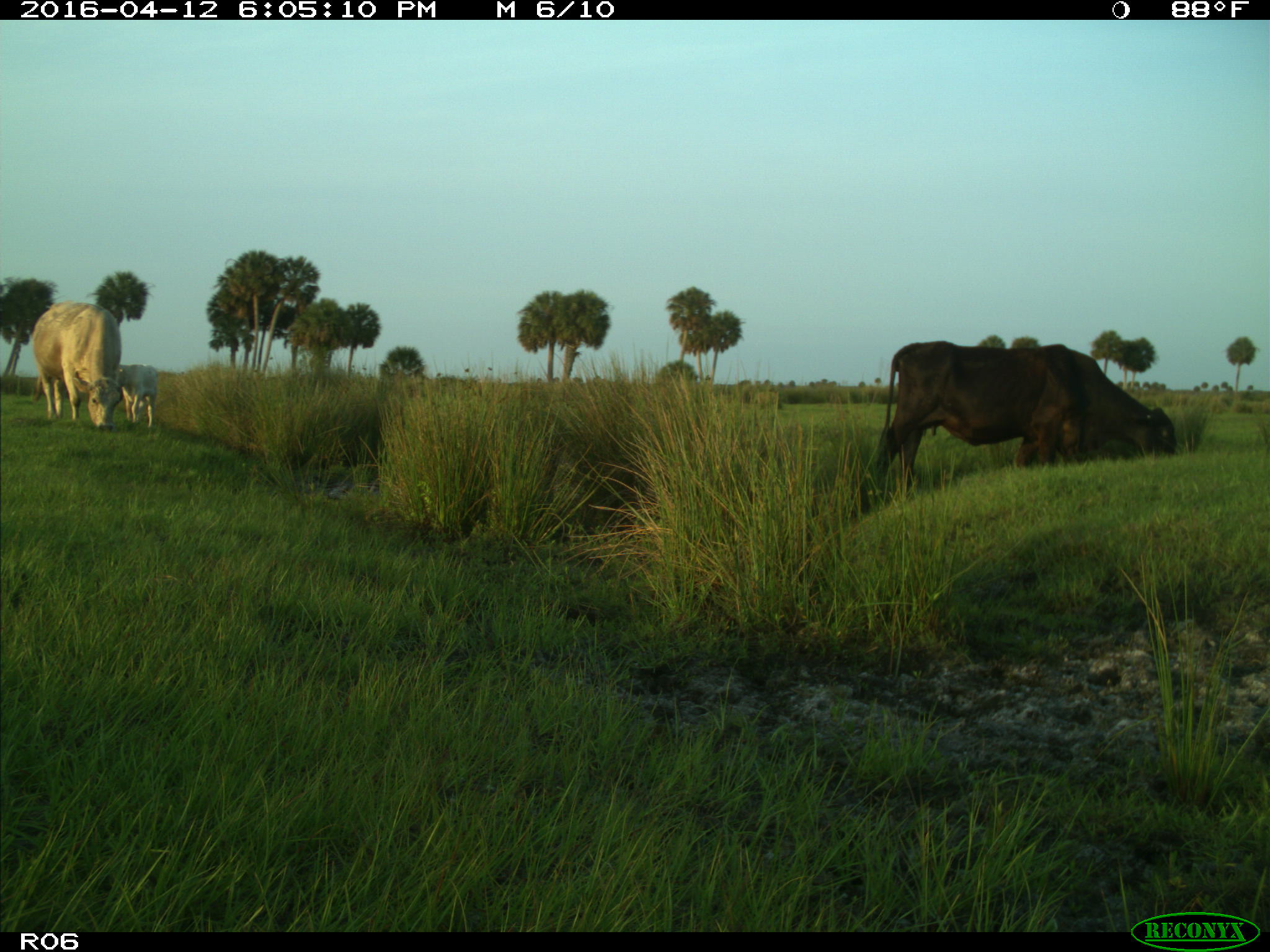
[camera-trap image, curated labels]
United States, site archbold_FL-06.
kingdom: Animalia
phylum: Chordata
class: Mammalia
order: Artiodactyla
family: Bovidae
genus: Bos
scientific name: Bos taurus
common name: domestic cow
Bos taurus (domestic cow).